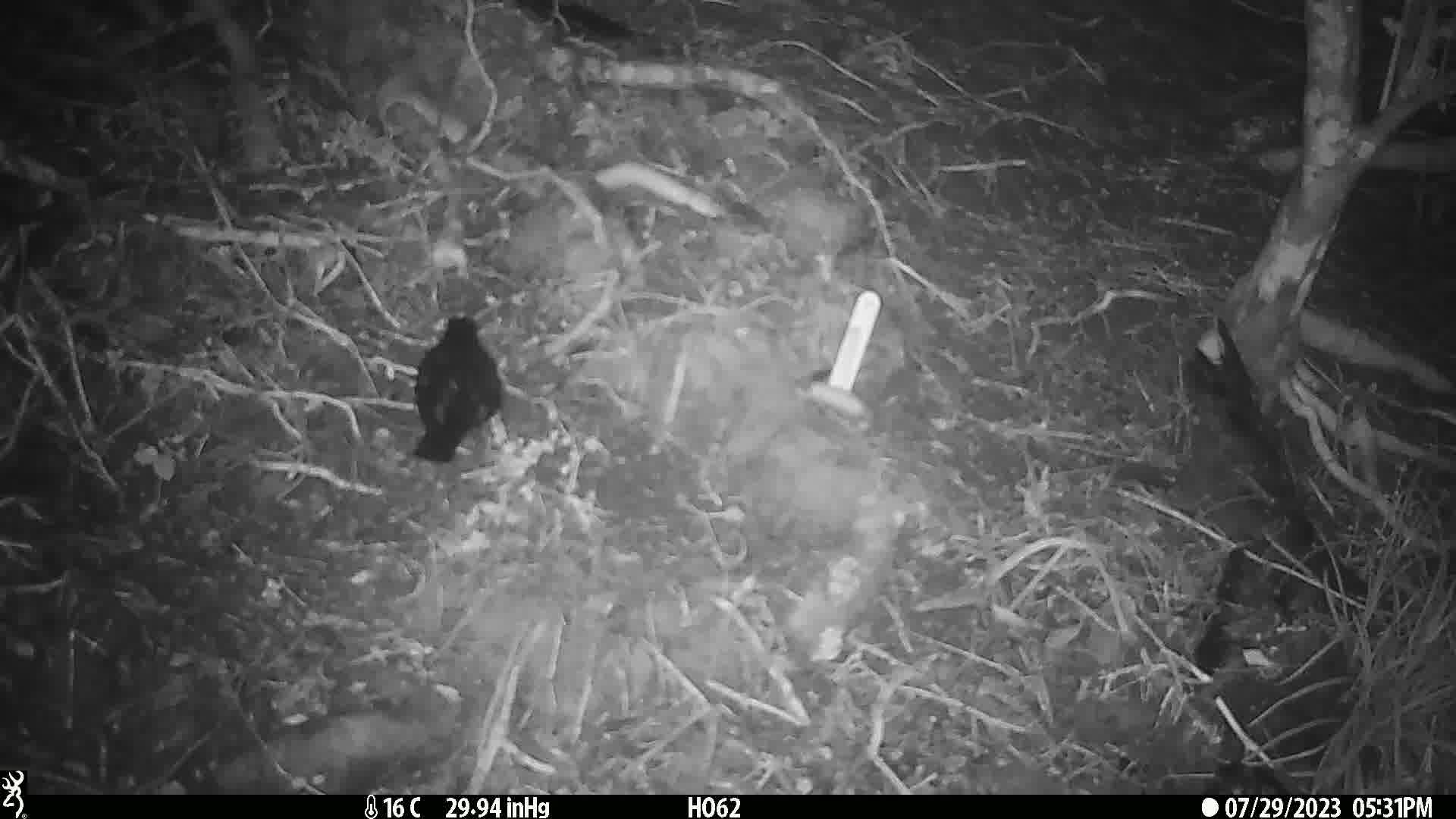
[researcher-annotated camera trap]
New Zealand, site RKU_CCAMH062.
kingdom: Animalia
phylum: Chordata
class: Aves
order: Passeriformes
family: Turdidae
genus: Turdus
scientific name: Turdus merula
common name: eurasian blackbird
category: blackbird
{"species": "blackbird (eurasian blackbird) (Turdus merula)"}